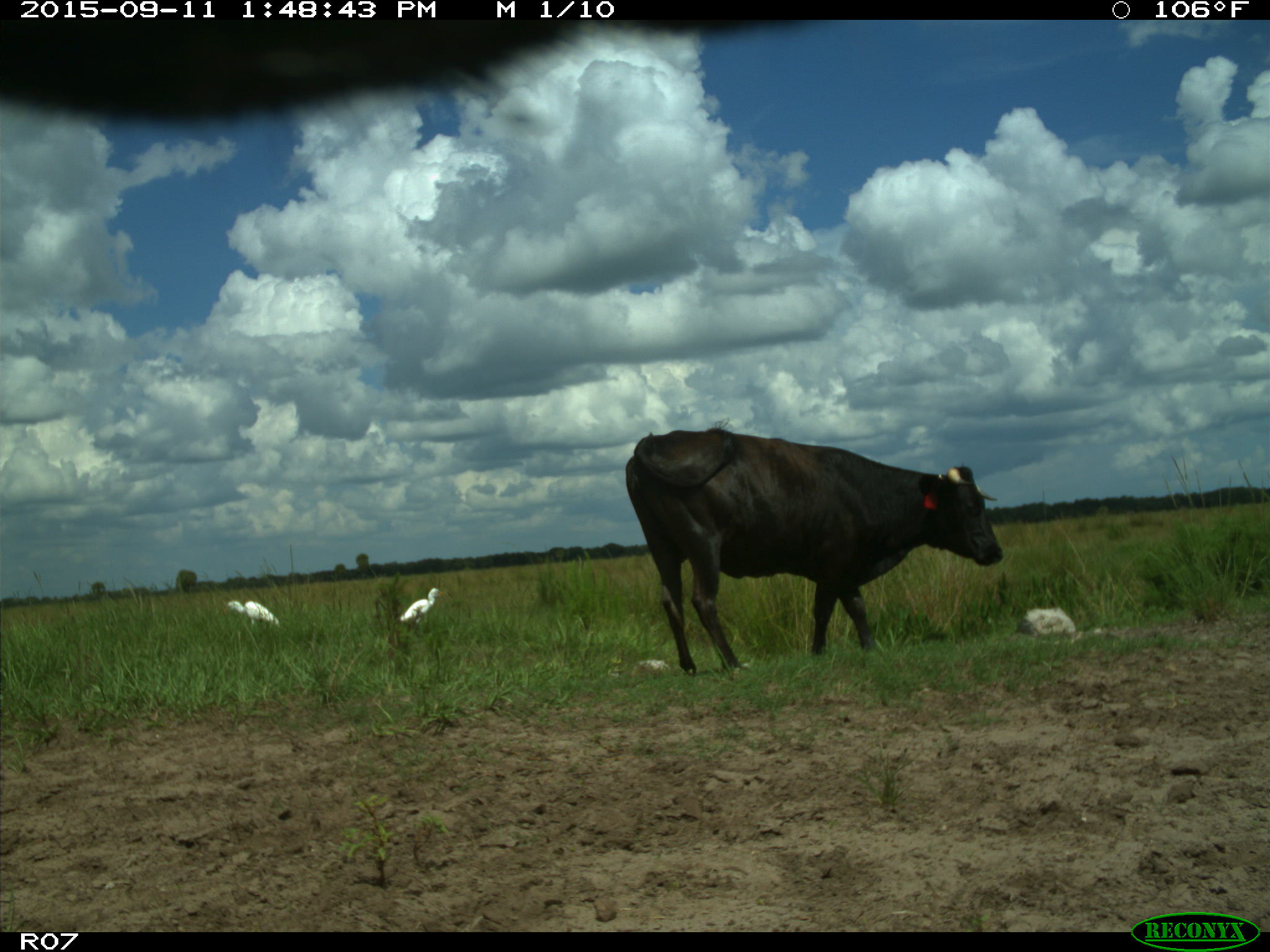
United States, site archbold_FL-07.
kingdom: Animalia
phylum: Chordata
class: Mammalia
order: Artiodactyla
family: Bovidae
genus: Bos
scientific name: Bos taurus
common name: domestic cow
Bos taurus (domestic cow).